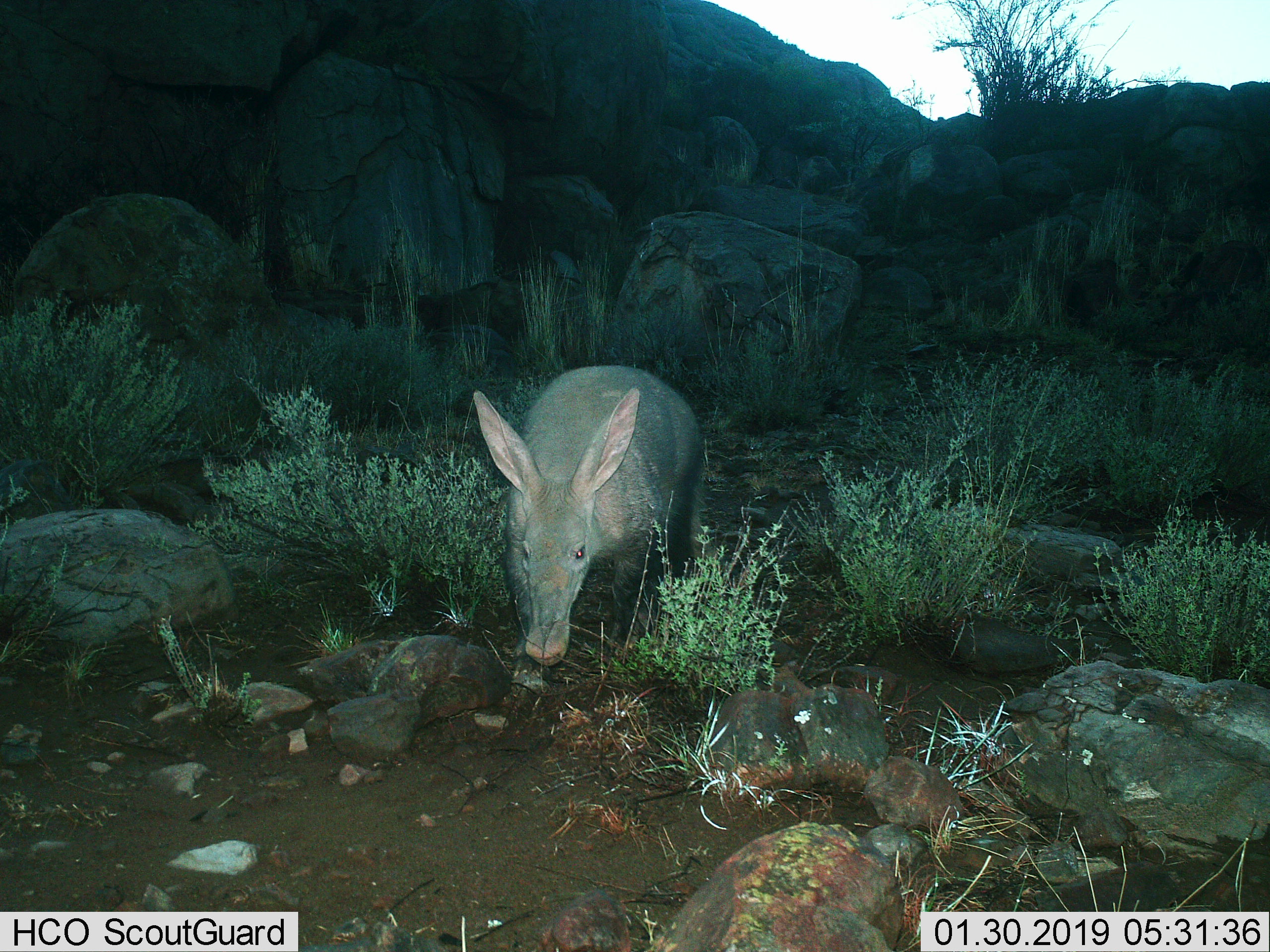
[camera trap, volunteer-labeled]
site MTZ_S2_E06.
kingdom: Animalia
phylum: Chordata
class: Mammalia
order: Tubulidentata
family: Orycteropodidae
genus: Orycteropus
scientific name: Orycteropus afer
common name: aardvark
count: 1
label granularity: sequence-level